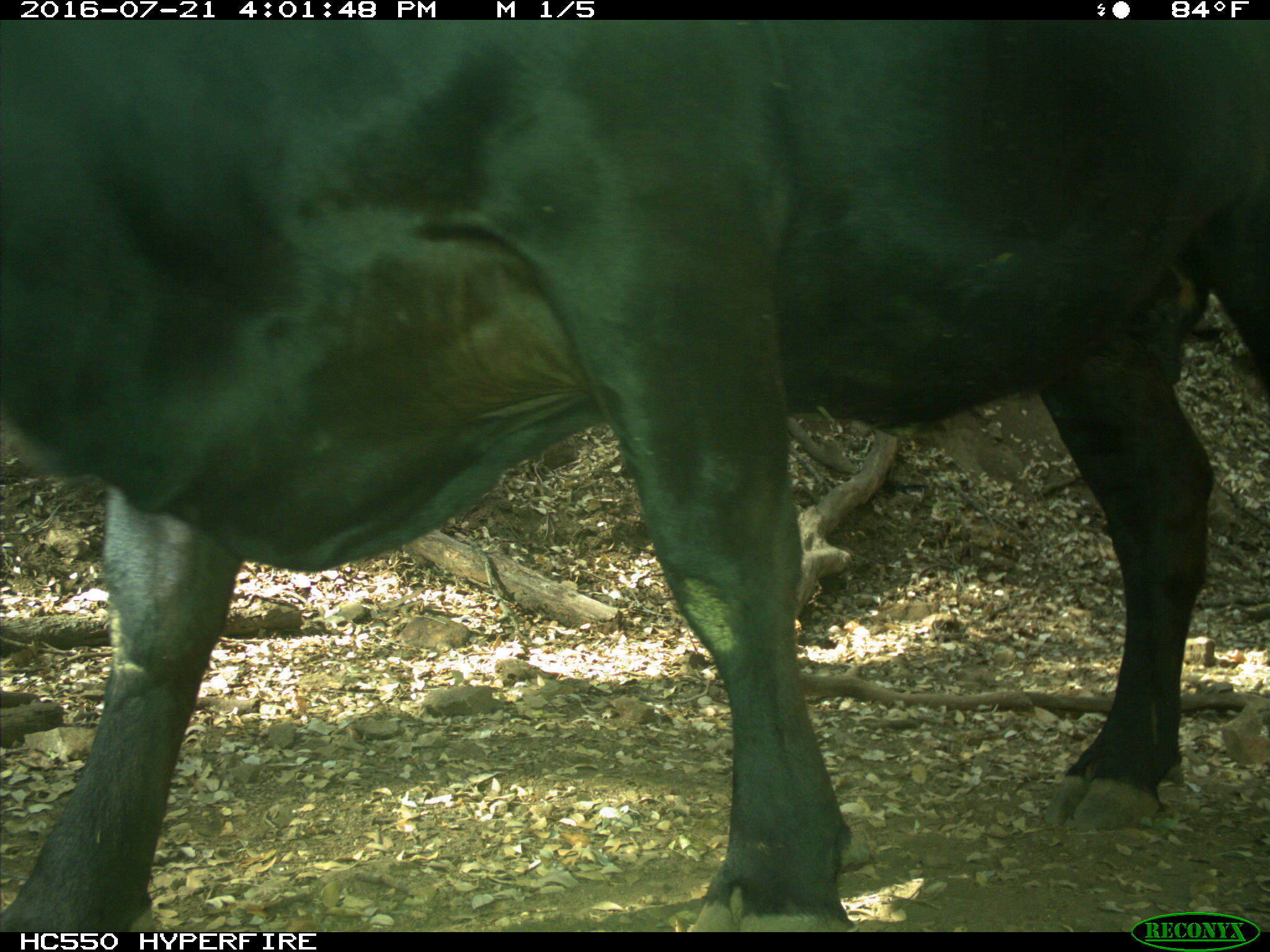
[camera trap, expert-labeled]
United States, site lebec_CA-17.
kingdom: Animalia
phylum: Chordata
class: Mammalia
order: Artiodactyla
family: Bovidae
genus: Bos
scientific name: Bos taurus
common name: domestic cow